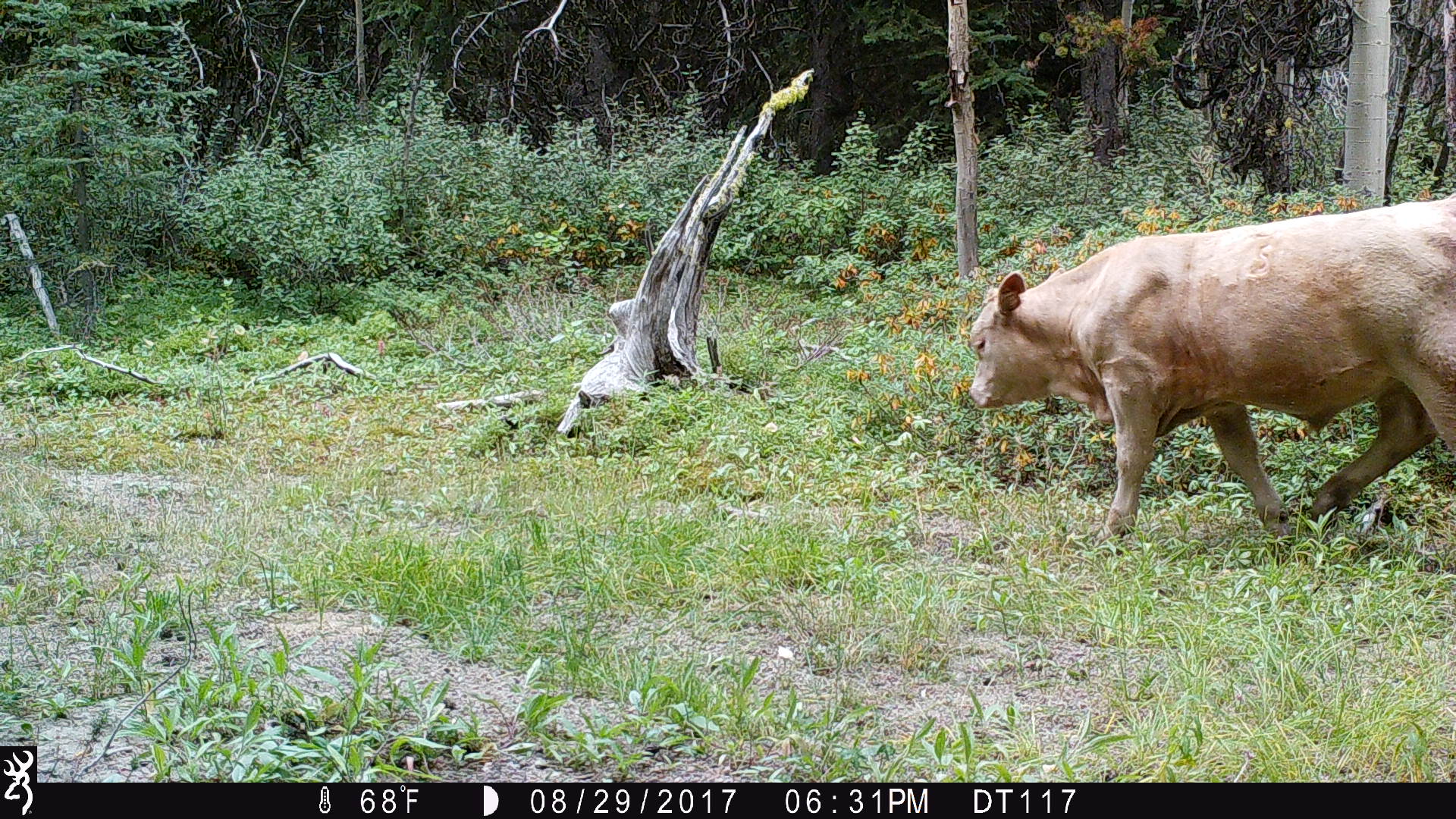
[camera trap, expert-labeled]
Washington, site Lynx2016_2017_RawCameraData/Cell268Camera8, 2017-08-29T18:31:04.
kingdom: Animalia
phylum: Chordata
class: Mammalia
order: Artiodactyla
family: Bovidae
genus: Bos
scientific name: Bos taurus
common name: domestic cattle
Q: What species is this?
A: Domestic cattle (Bos taurus).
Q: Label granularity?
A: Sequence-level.